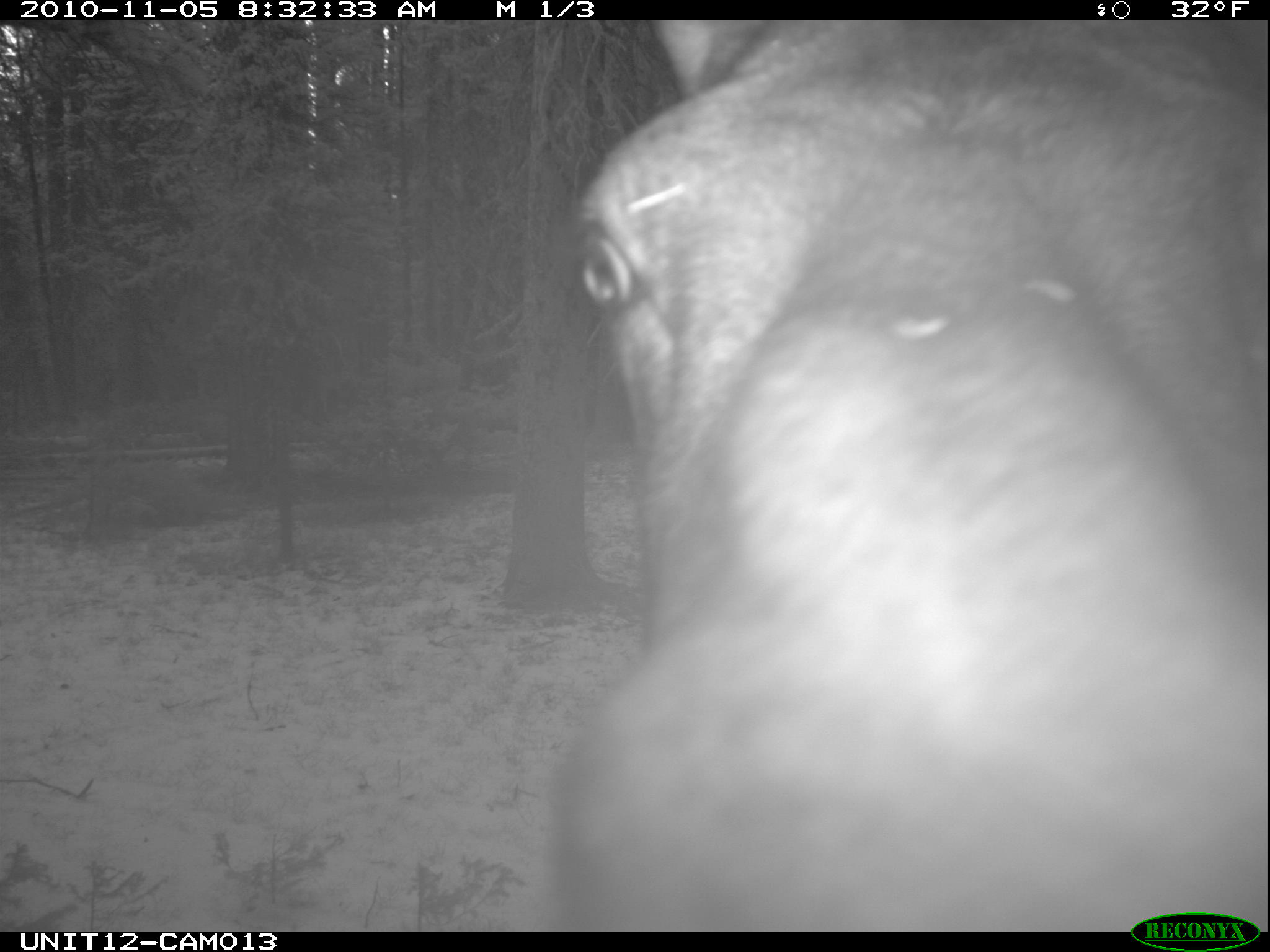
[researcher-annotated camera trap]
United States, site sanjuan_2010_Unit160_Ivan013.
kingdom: Animalia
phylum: Chordata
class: Mammalia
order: Artiodactyla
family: Cervidae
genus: Alces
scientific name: Alces alces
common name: moose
Alces alces (moose).